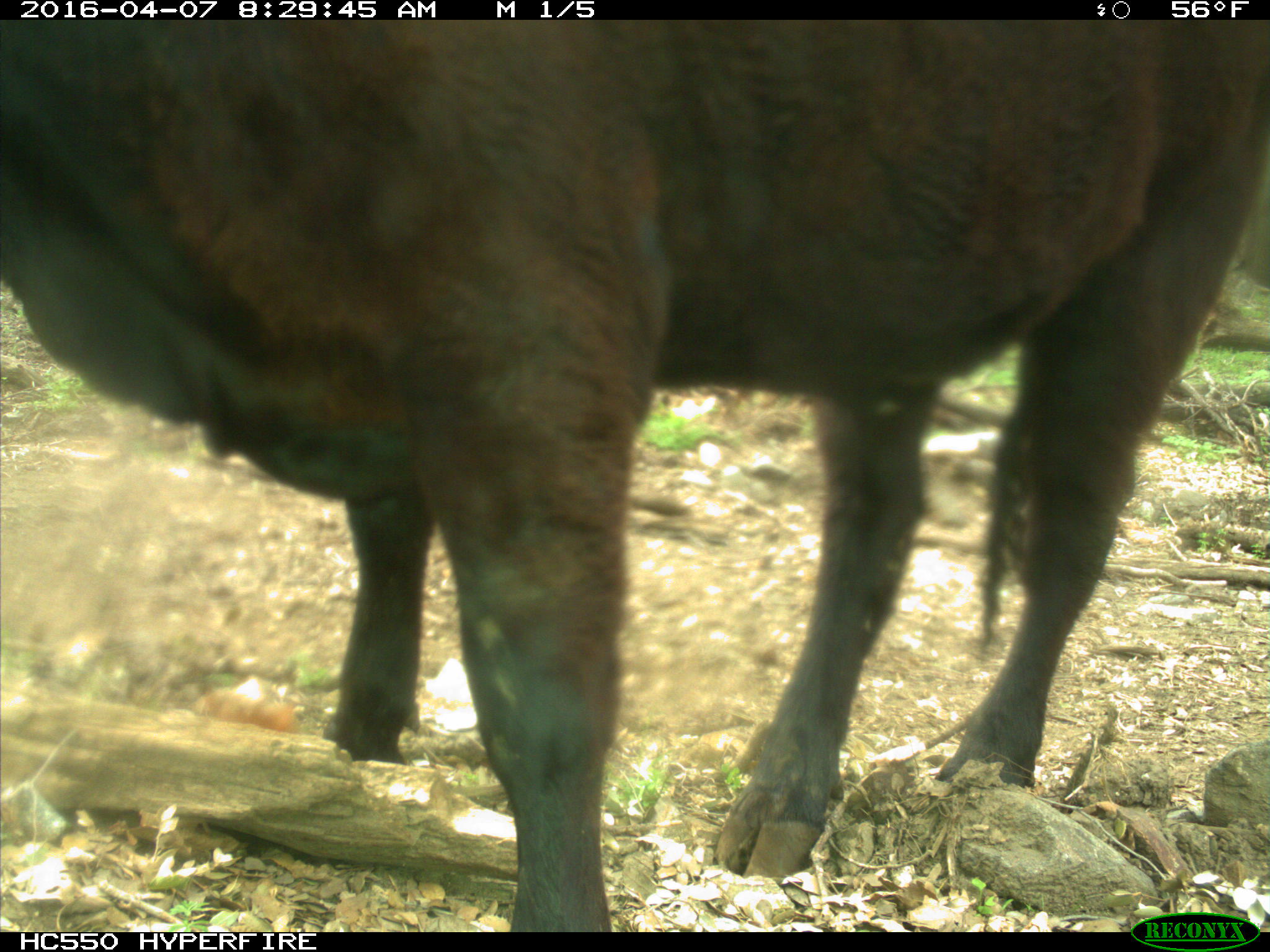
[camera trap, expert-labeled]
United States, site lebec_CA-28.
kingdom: Animalia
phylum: Chordata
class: Mammalia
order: Artiodactyla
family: Bovidae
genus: Bos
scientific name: Bos taurus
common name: domestic cow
Bos taurus (domestic cow).